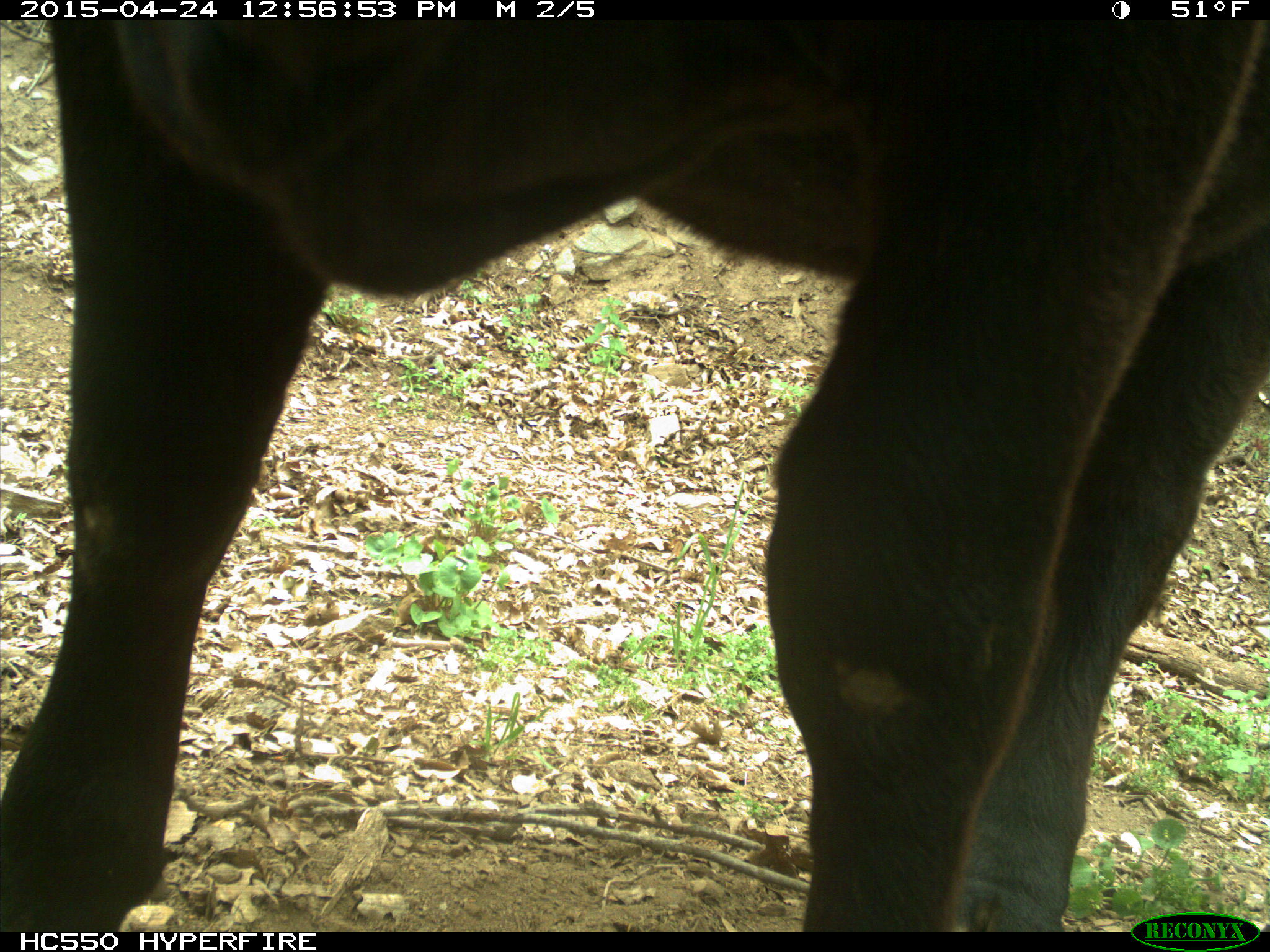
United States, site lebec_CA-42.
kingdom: Animalia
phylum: Chordata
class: Mammalia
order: Artiodactyla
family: Bovidae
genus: Bos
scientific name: Bos taurus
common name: domestic cow